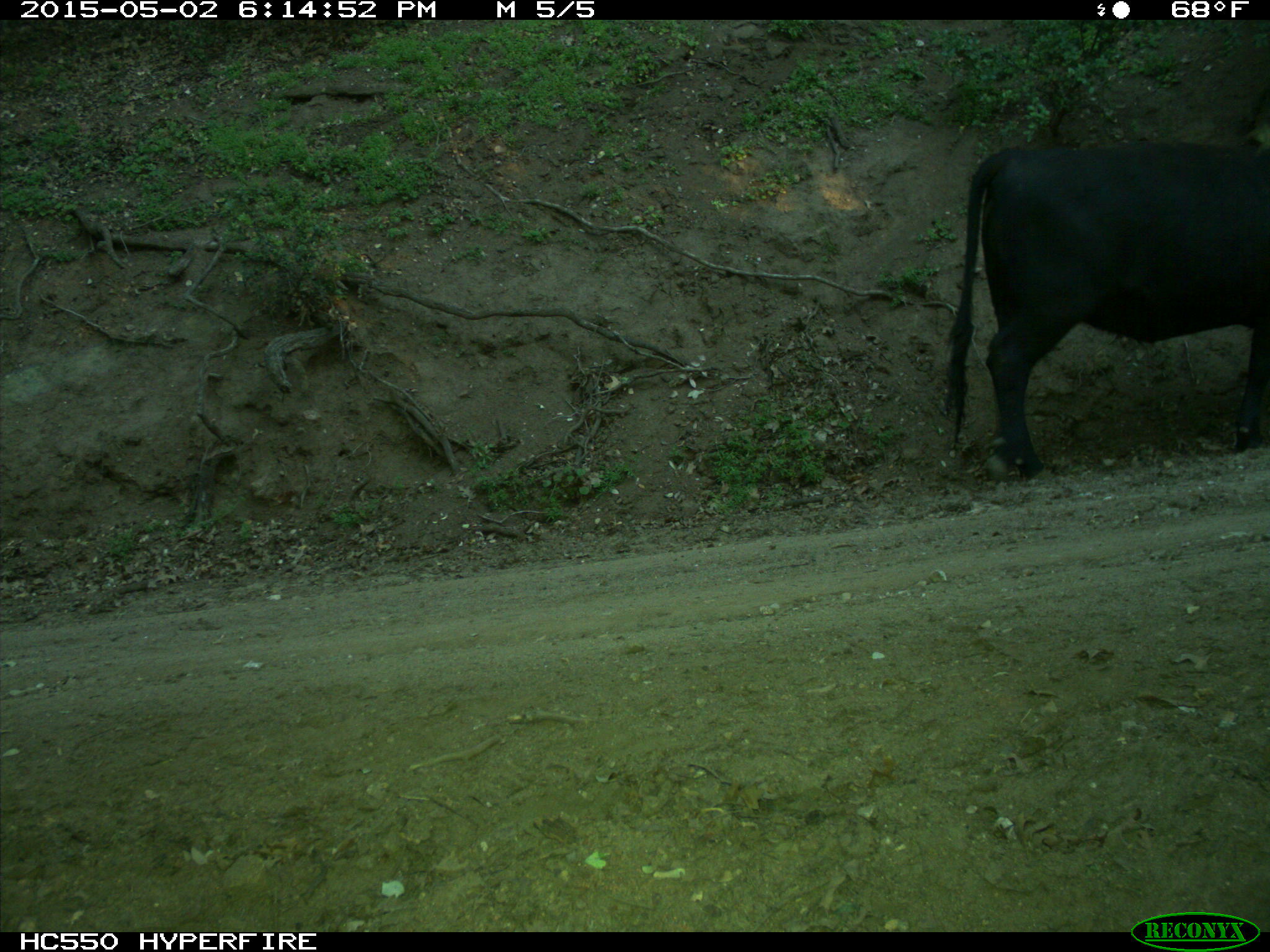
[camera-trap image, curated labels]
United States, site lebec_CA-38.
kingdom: Animalia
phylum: Chordata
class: Mammalia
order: Artiodactyla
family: Bovidae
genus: Bos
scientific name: Bos taurus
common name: domestic cow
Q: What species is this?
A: Bos taurus (domestic cow).